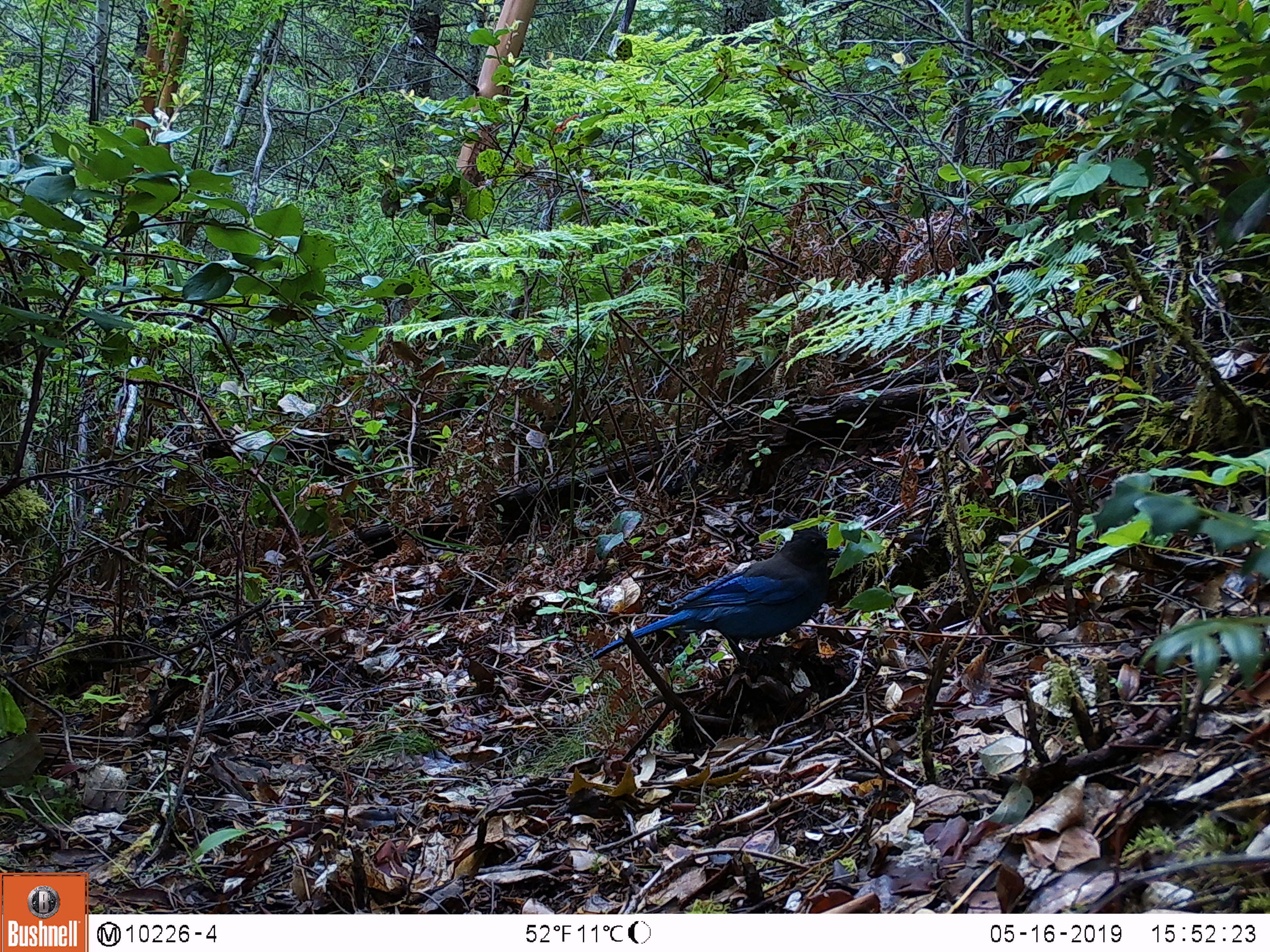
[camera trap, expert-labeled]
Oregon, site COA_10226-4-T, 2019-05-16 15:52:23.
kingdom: Animalia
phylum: Chordata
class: Aves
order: Passeriformes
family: Corvidae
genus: Cyanocitta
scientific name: Cyanocitta stelleri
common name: steller's jay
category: stellers jay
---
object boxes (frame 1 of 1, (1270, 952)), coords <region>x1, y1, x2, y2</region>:
stellers jay: <region>589, 527, 843, 668</region>